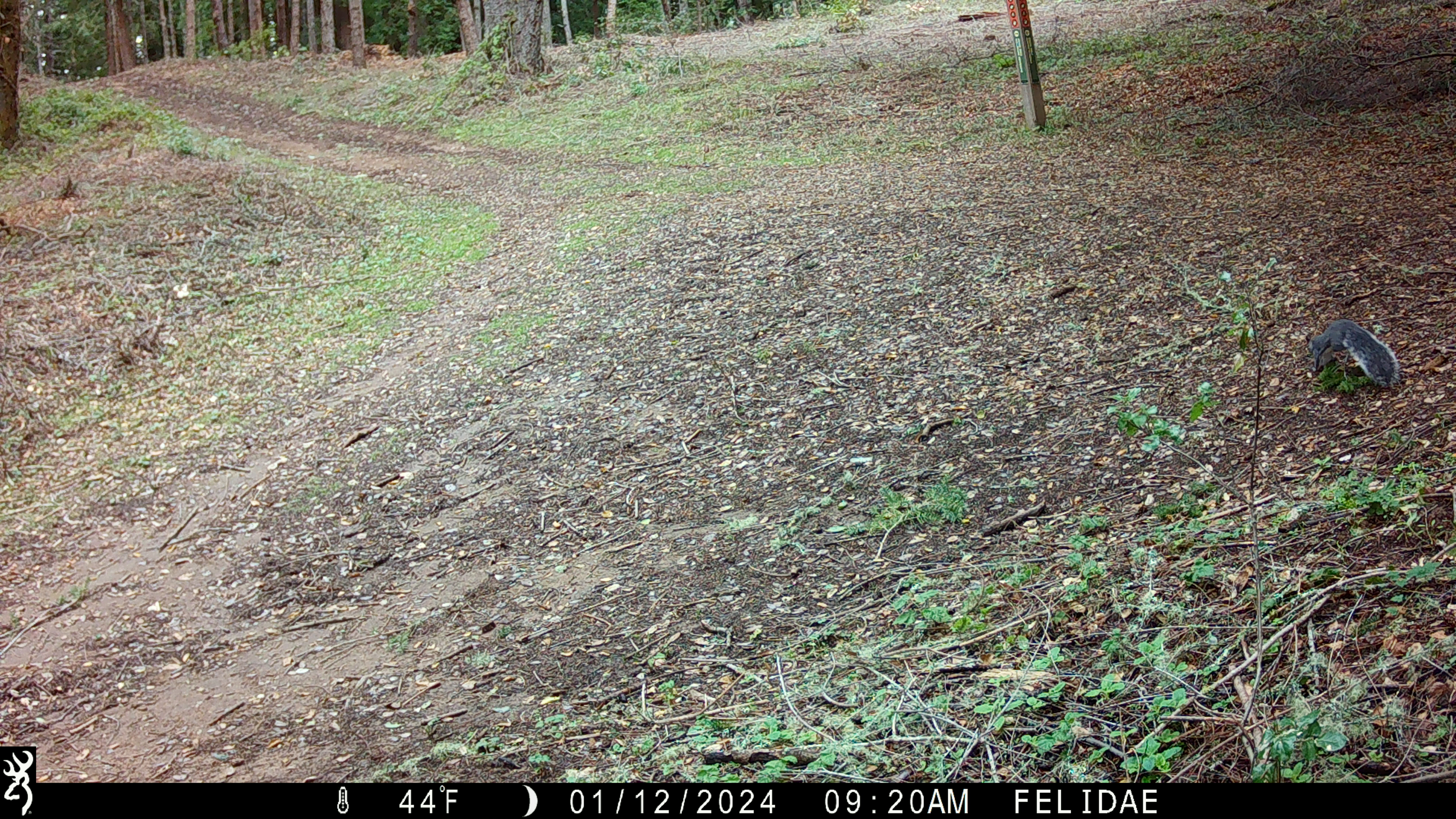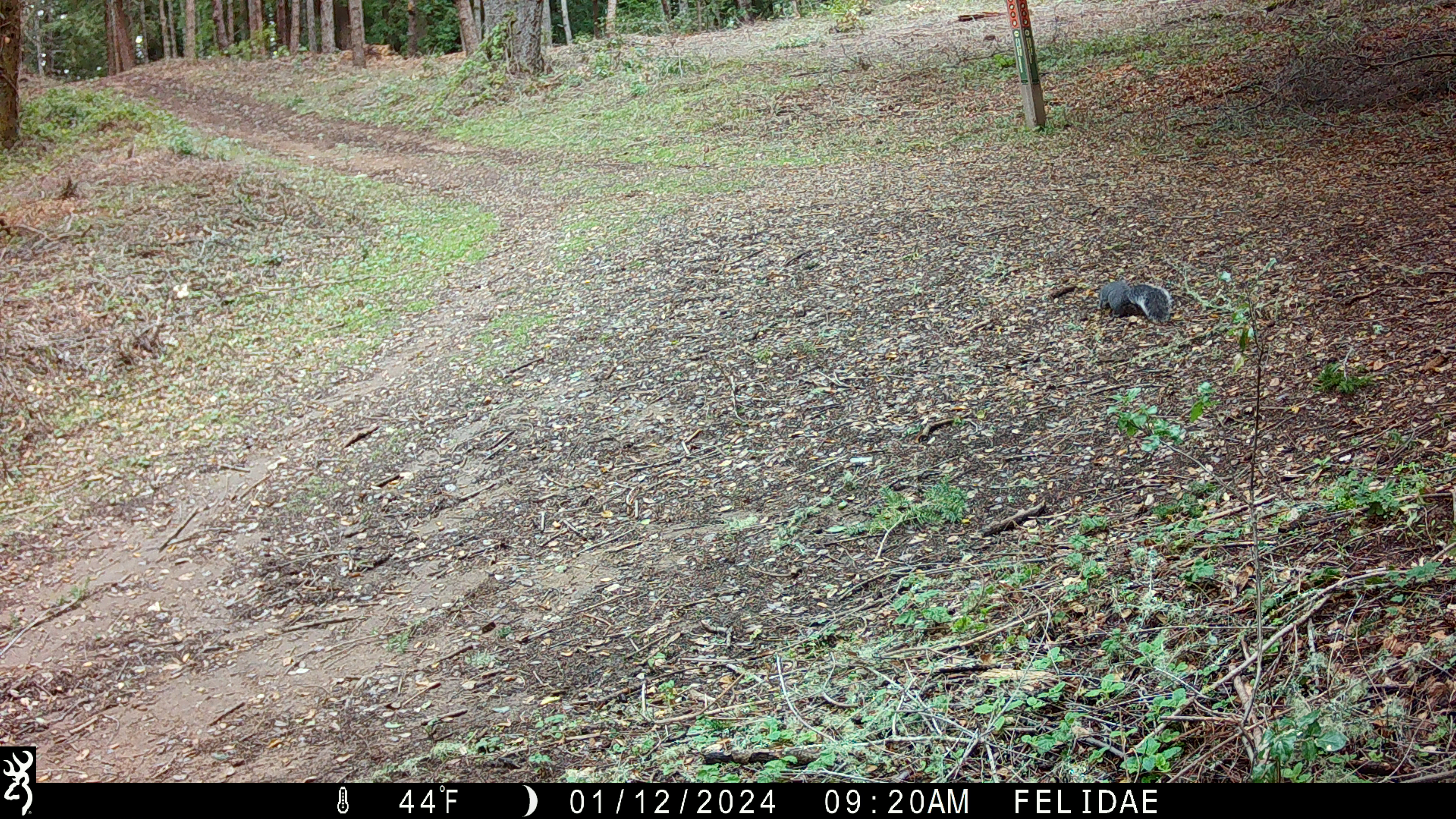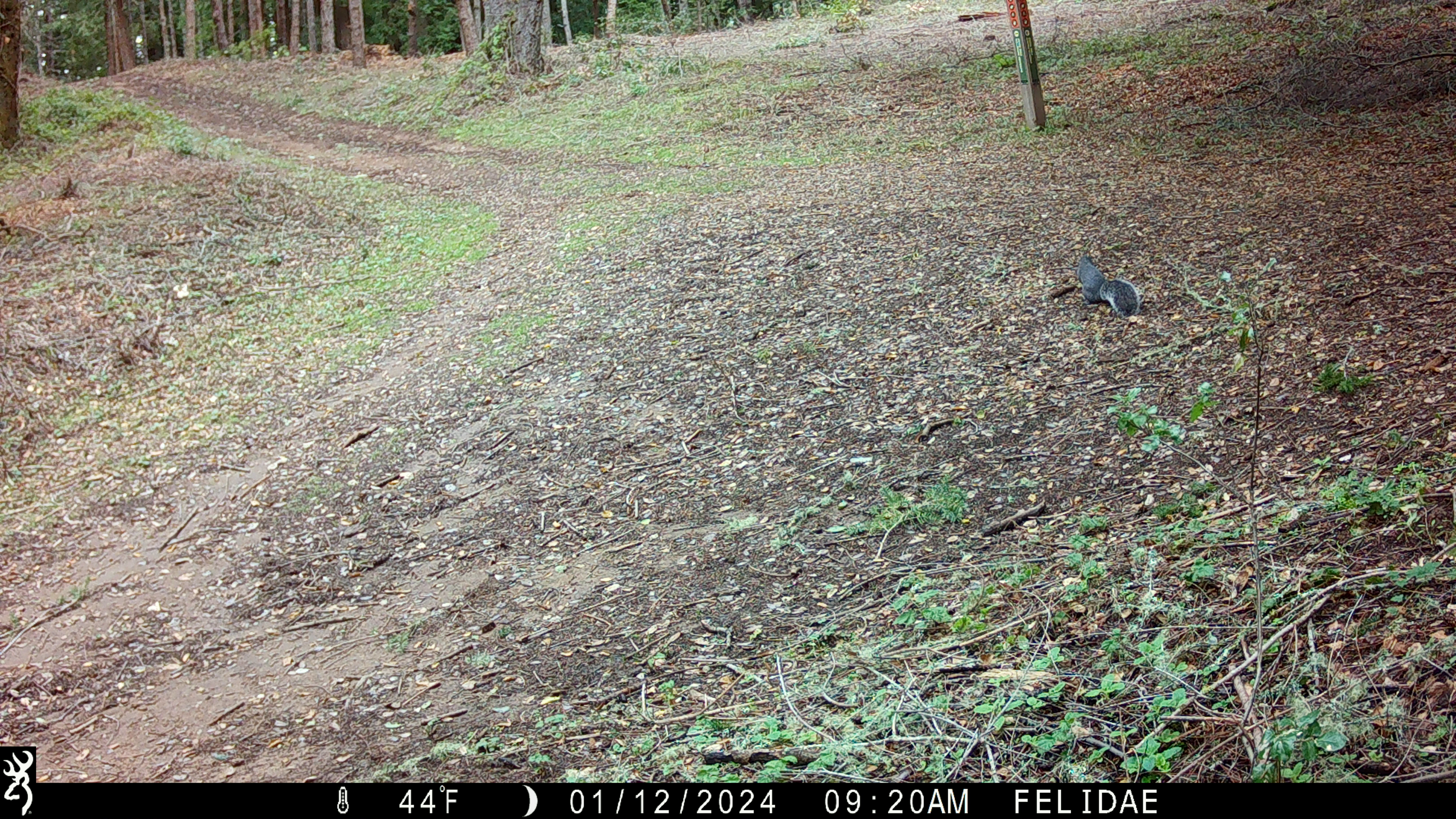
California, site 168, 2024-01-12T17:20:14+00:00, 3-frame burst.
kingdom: Animalia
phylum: Chordata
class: Mammalia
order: Rodentia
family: Sciuridae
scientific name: Sciuridae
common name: squirrel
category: unknown squirrel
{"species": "unknown squirrel (squirrel) (Sciuridae)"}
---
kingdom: Animalia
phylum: Chordata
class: Mammalia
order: Rodentia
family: Sciuridae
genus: Sciurus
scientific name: Sciurus griseus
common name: western gray squirrel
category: western grey squirrel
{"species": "western grey squirrel (western gray squirrel) (Sciurus griseus)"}